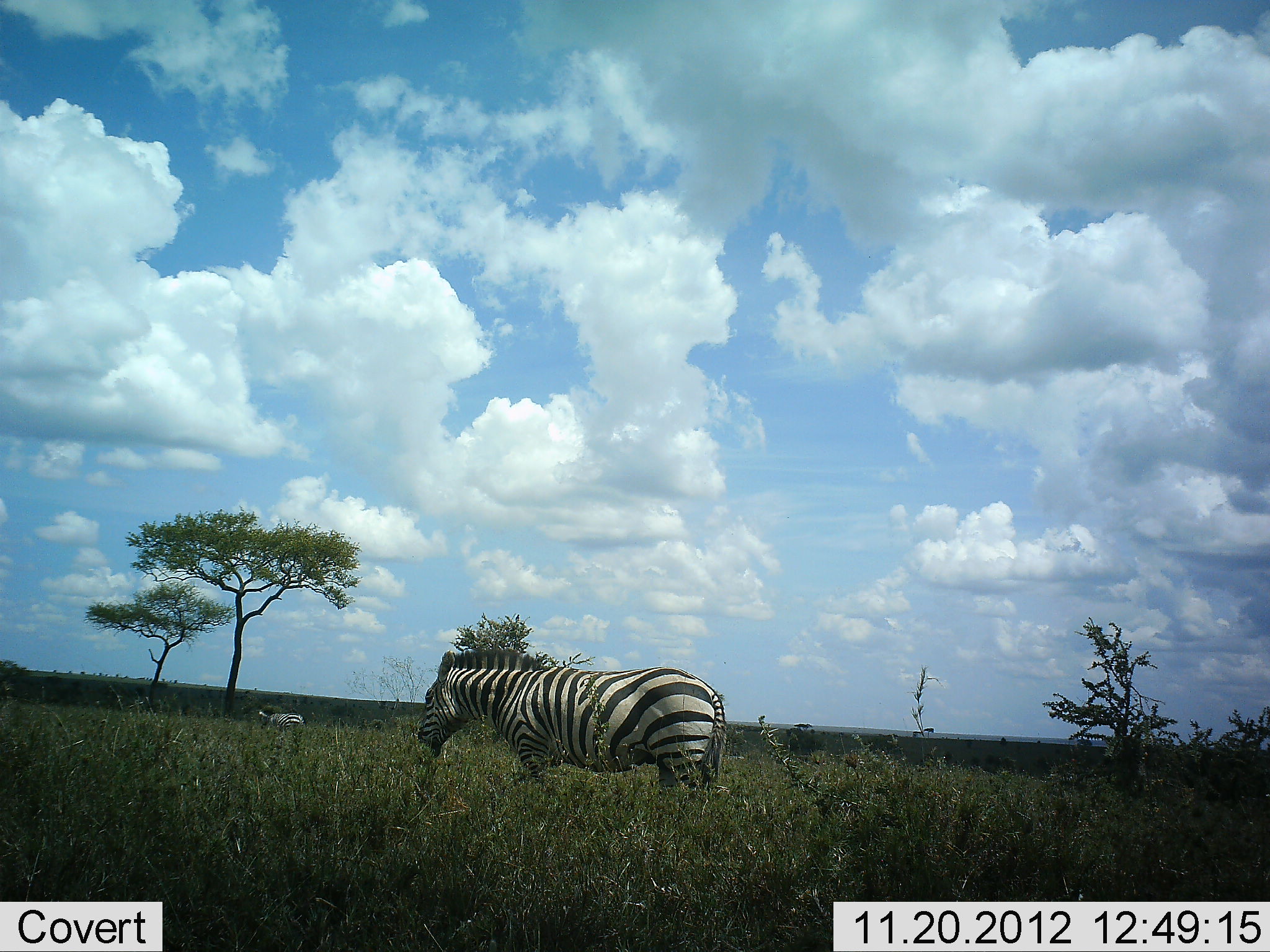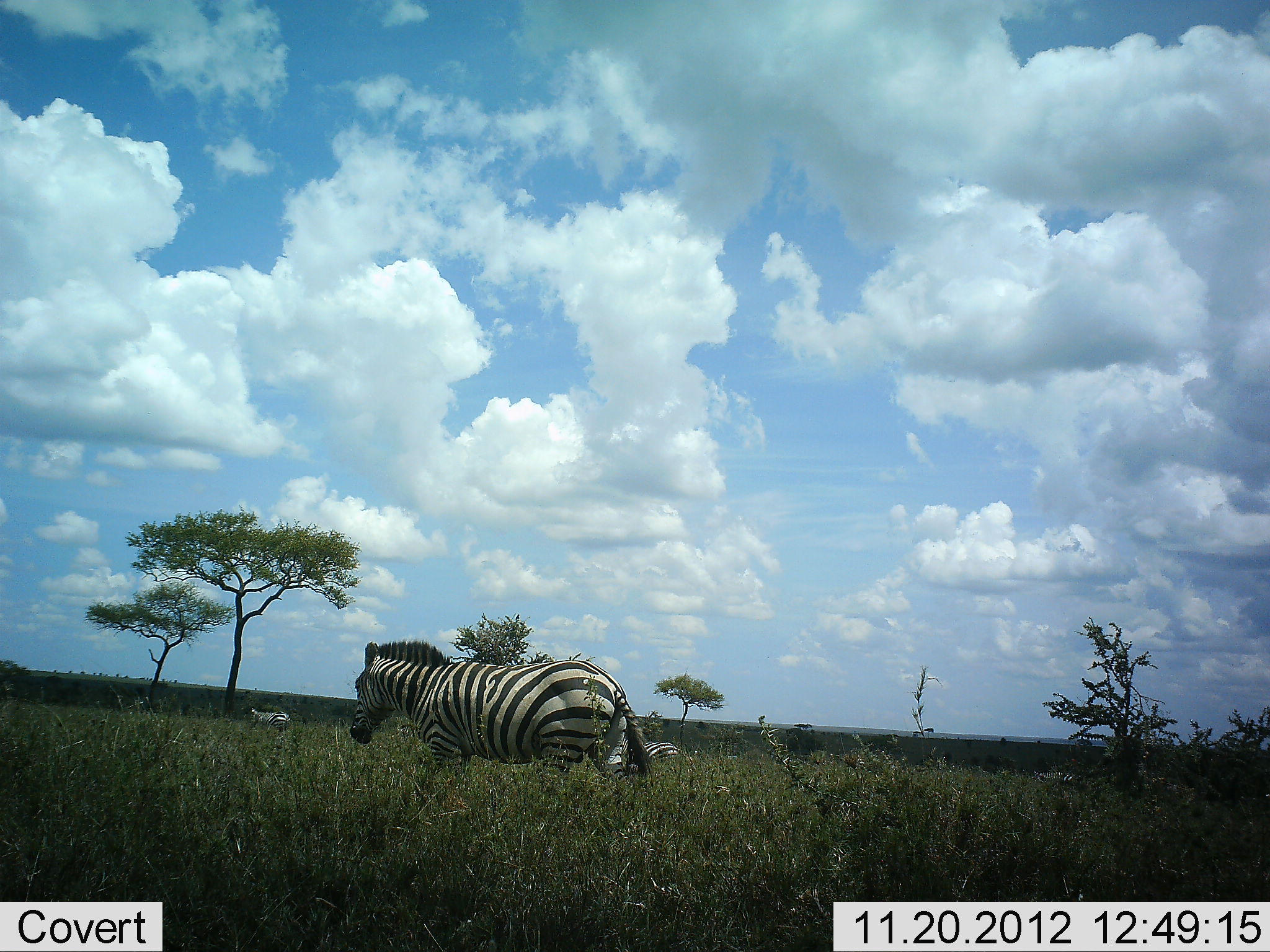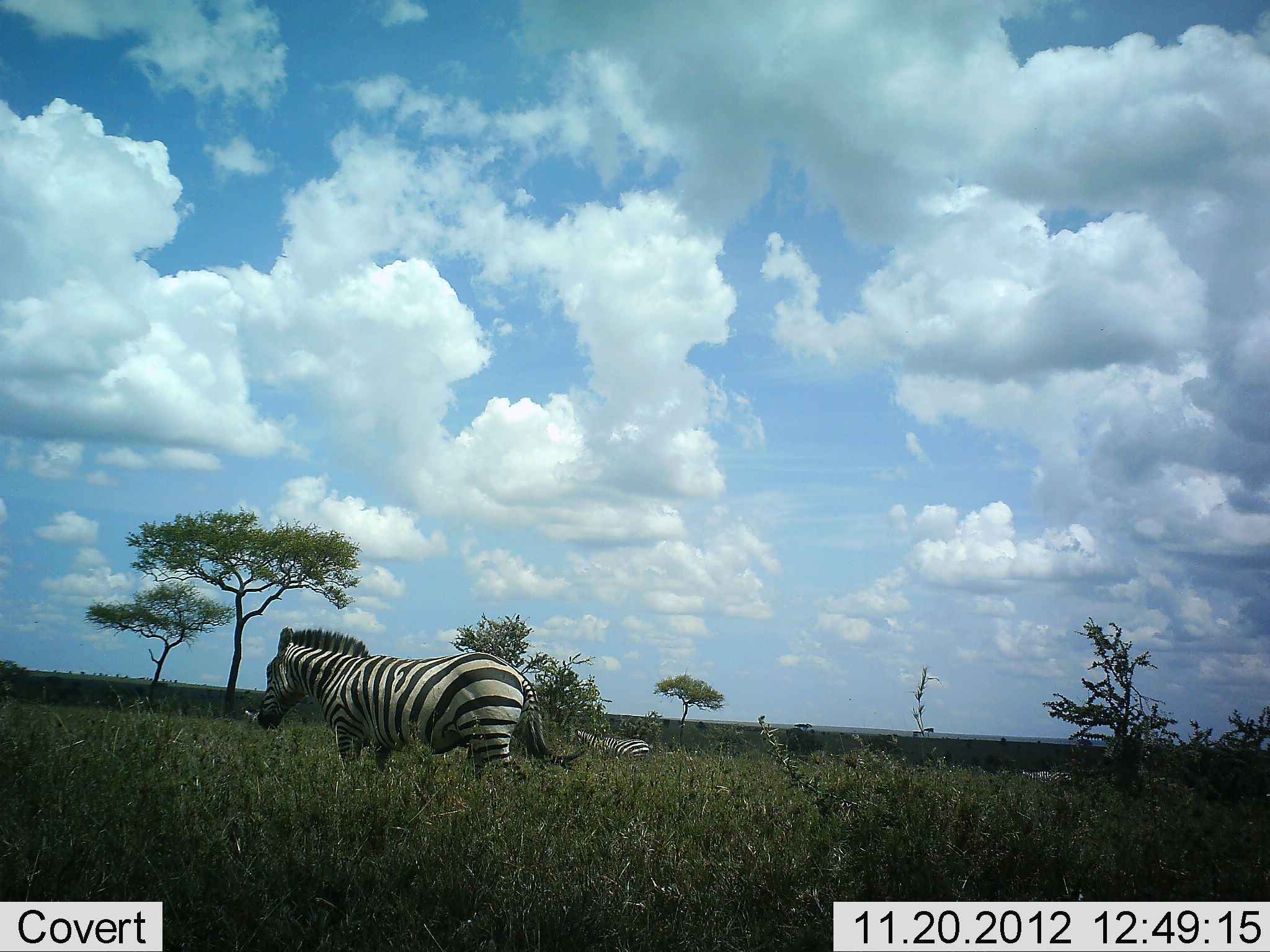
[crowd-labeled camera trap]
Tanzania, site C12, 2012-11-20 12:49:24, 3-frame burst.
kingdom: Animalia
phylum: Chordata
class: Mammalia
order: Perissodactyla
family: Equidae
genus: Equus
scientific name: Equus quagga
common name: plains zebra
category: zebra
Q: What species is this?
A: Zebra (plains zebra) (Equus quagga).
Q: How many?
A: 4.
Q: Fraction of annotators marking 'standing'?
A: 30%.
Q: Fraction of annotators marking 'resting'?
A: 0%.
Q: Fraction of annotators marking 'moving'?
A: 100%.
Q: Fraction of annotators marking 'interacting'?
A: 0%.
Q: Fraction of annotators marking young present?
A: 0%.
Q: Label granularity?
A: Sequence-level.